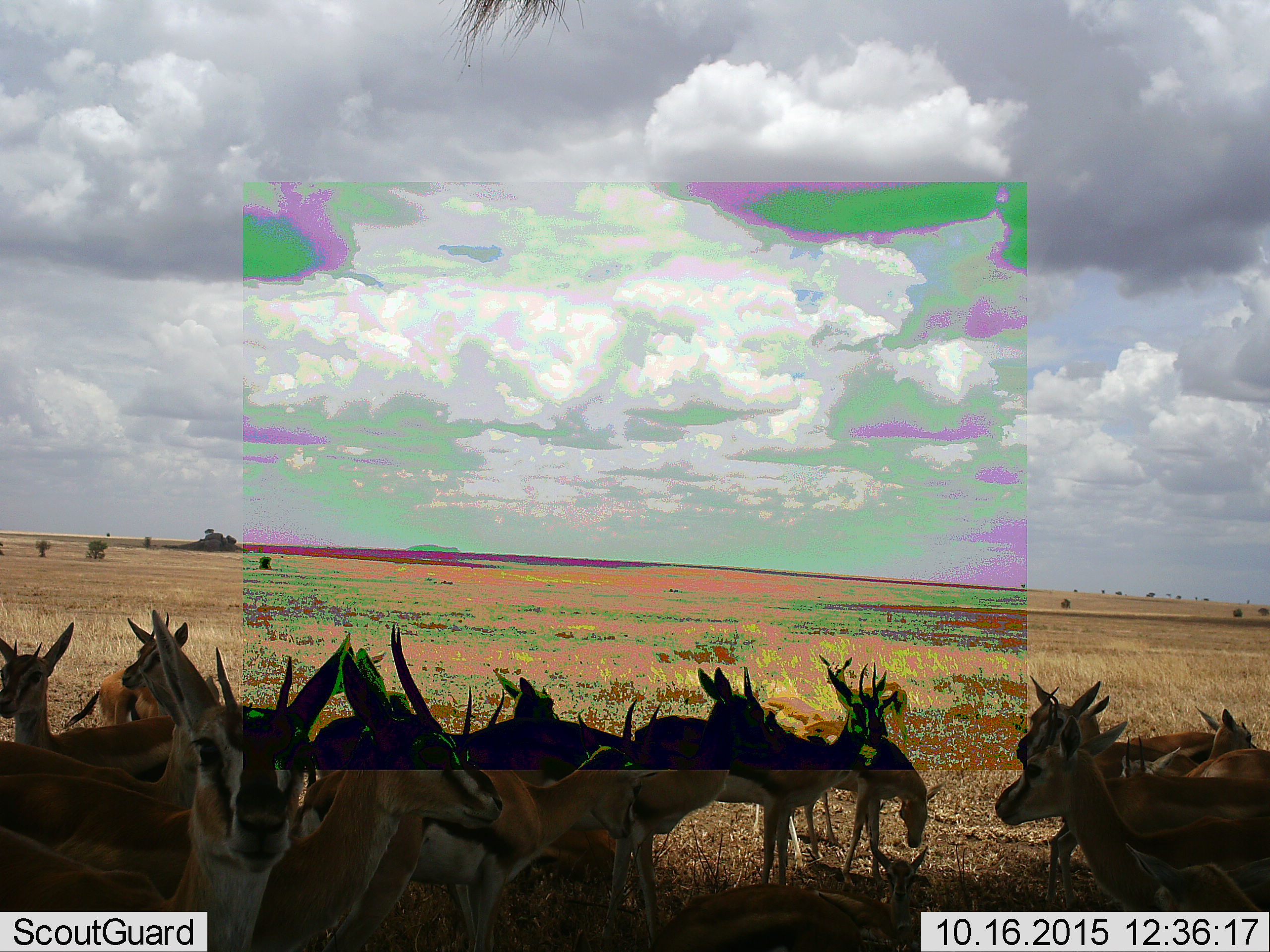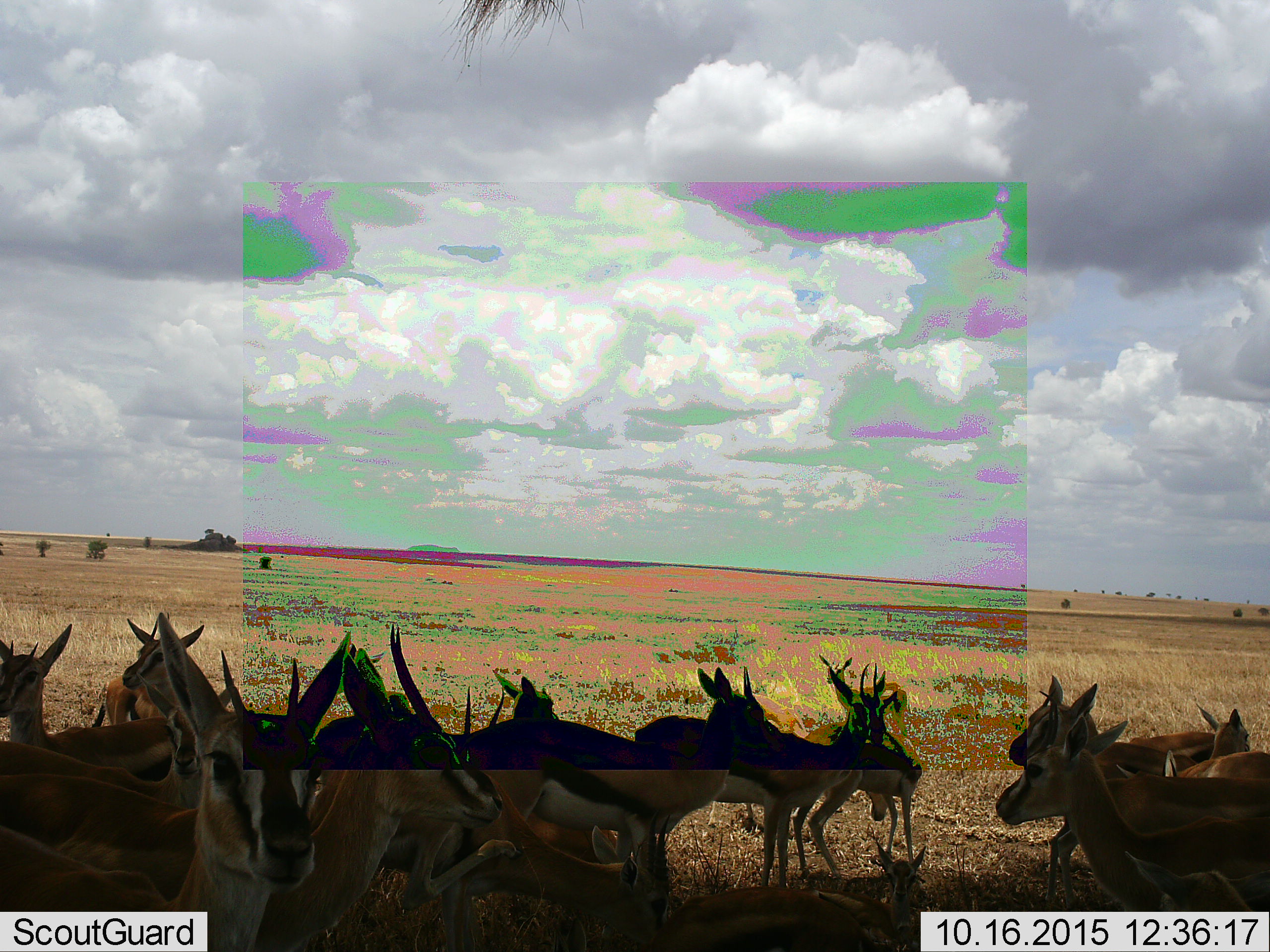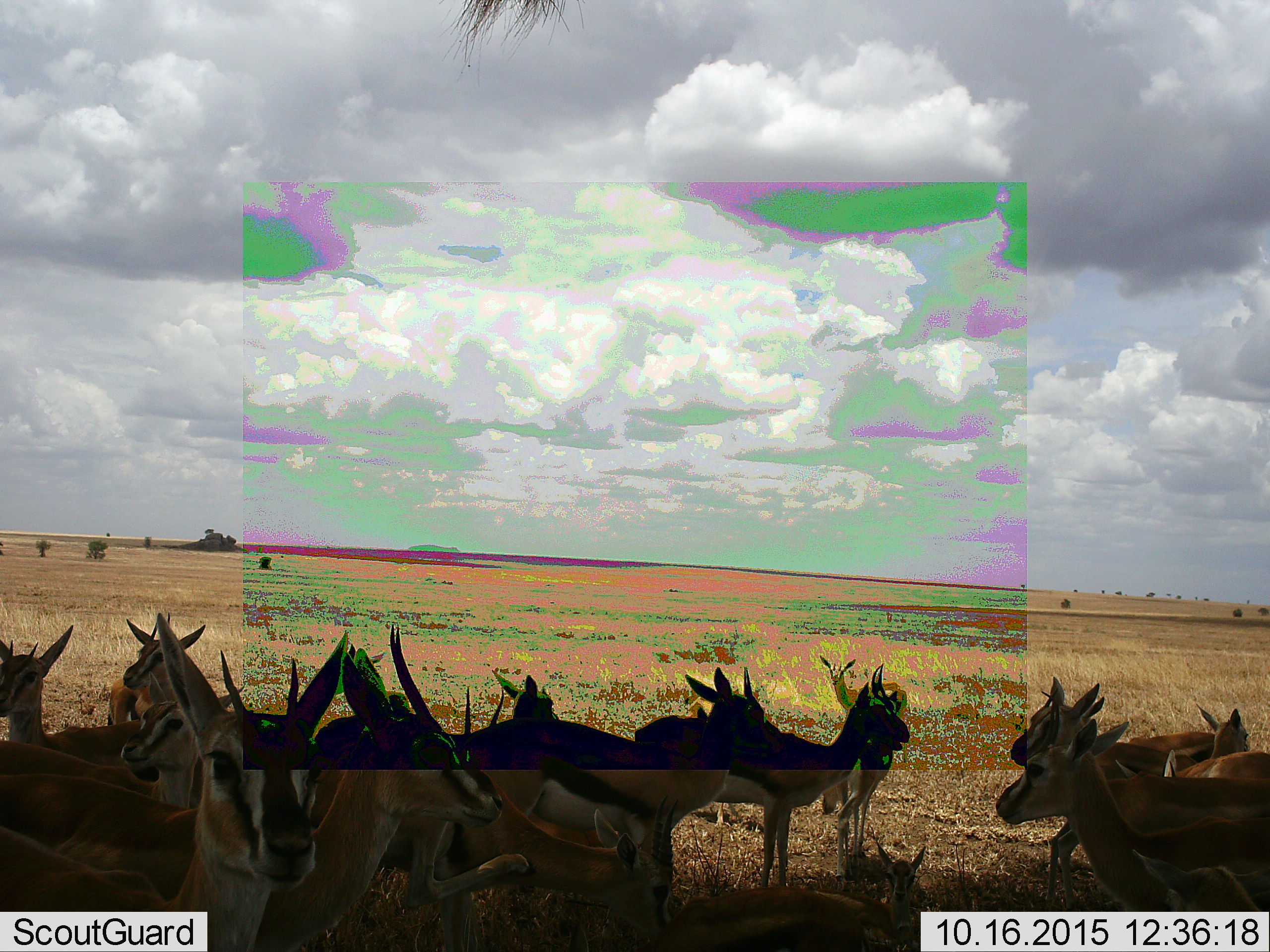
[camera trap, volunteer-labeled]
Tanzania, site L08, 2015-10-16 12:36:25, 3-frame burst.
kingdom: Animalia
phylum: Chordata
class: Mammalia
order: Artiodactyla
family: Bovidae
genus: Eudorcas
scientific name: Eudorcas thomsonii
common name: thomson's gazelle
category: gazellethomsons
Gazellethomsons (thomson's gazelle) (Eudorcas thomsonii), count 11-50. Behavior (volunteer vote fractions): standing 83%, resting 33%, moving 0%, interacting 17%. Young present (vote fraction): 50%. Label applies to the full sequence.